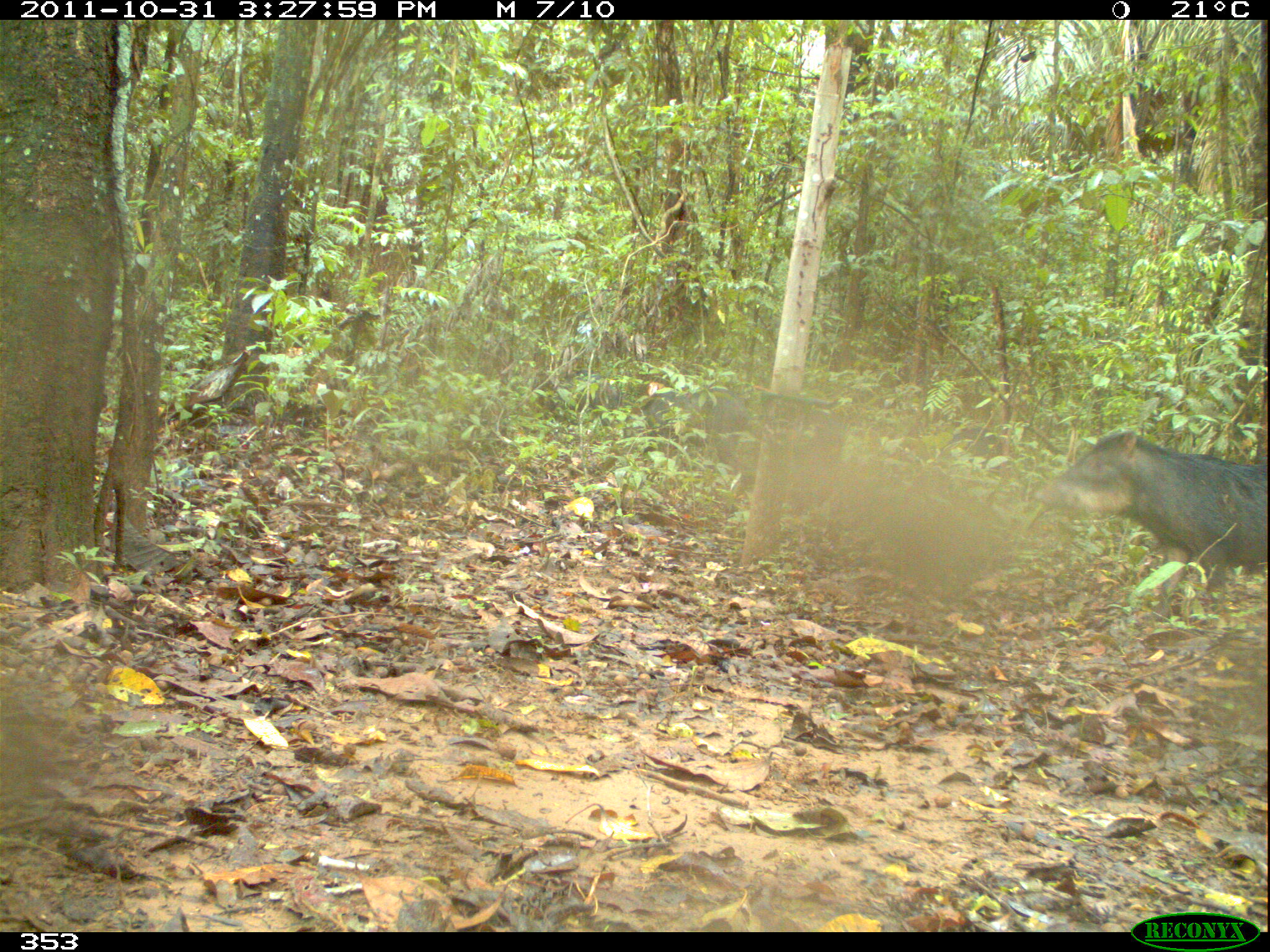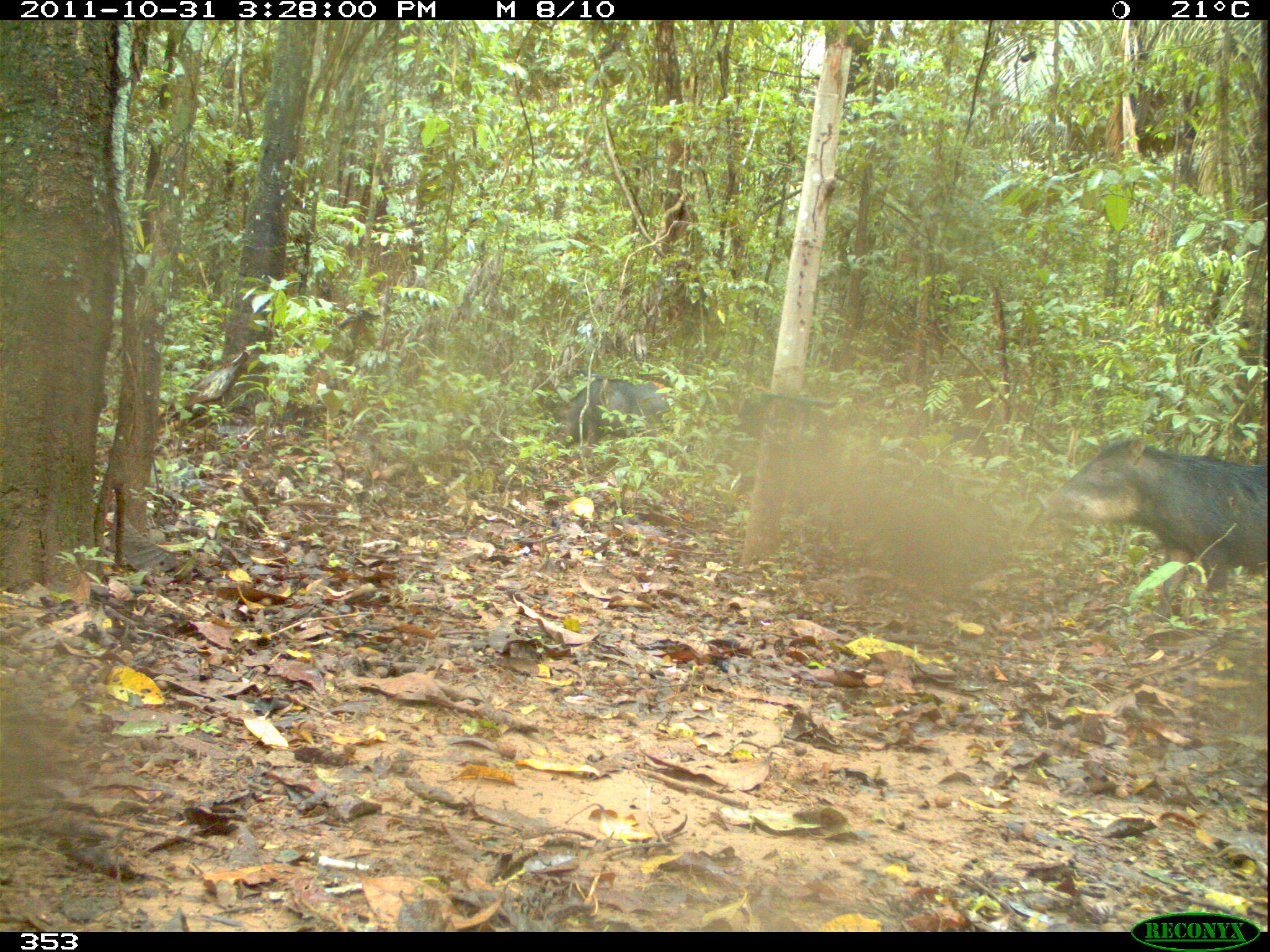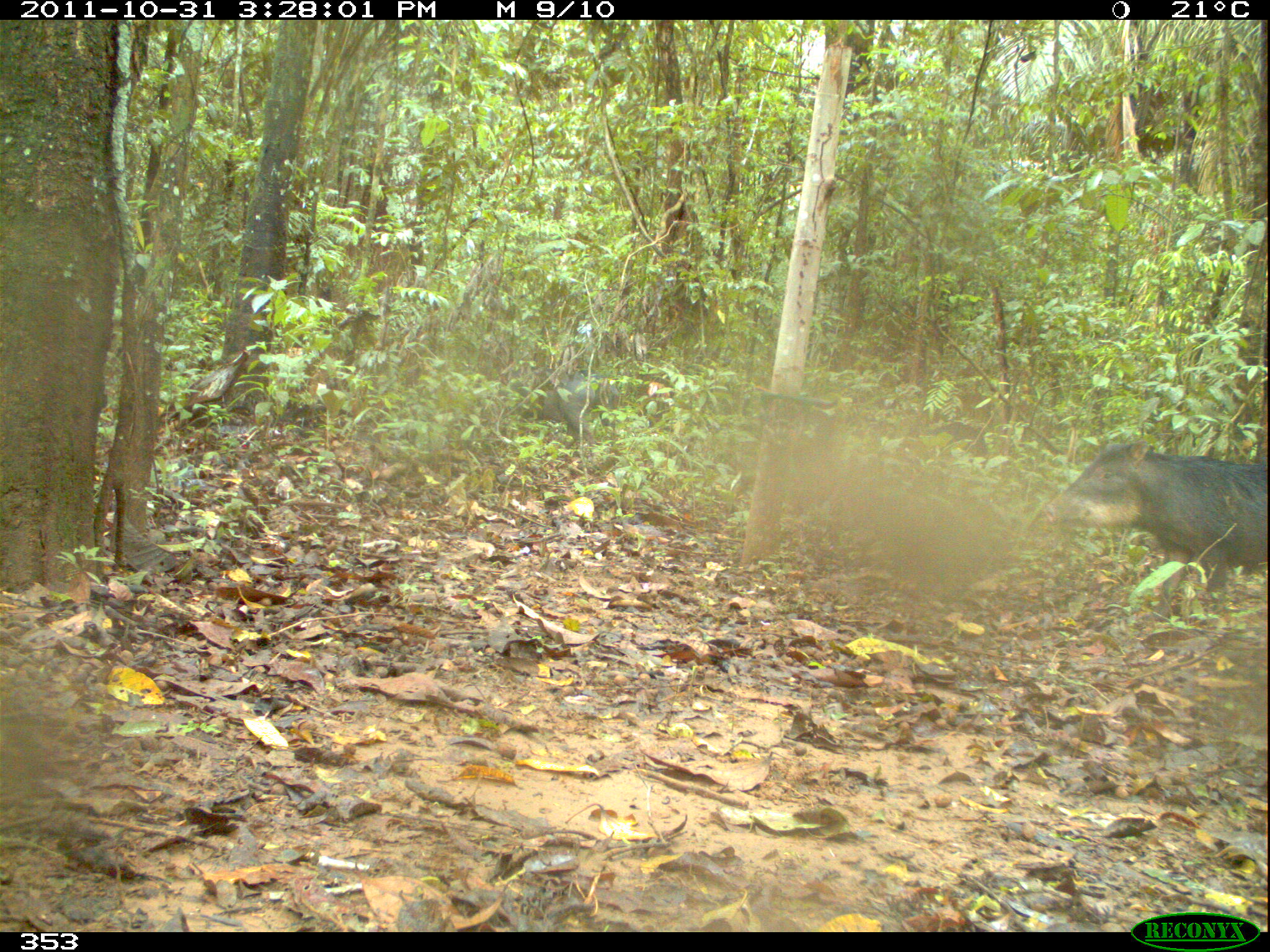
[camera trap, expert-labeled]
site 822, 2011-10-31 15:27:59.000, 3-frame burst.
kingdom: Animalia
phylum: Chordata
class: Mammalia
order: Artiodactyla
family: Tayassuidae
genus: Tayassu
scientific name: Tayassu pecari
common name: white-lipped peccary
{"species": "Tayassu pecari (white-lipped peccary)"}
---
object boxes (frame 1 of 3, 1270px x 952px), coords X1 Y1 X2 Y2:
tayassu pecari: 1033 426 1270 637; 756 391 845 516; 634 385 747 472; 531 369 621 426; 944 426 1002 469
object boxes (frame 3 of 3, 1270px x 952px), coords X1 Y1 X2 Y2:
tayassu pecari: 1043 439 1270 626; 497 365 621 462; 925 420 989 457